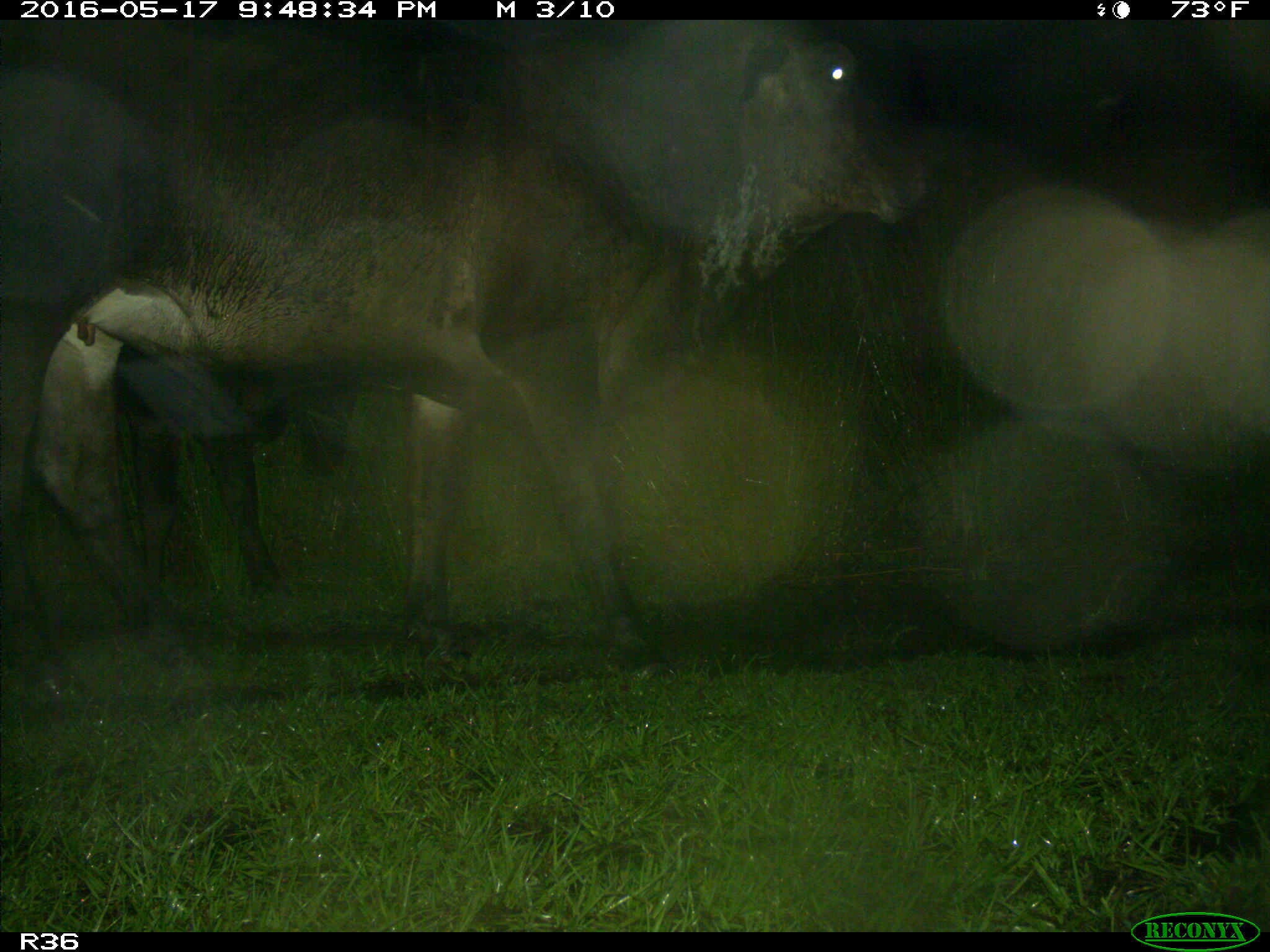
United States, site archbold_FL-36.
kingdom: Animalia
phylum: Chordata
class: Mammalia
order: Artiodactyla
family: Bovidae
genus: Bos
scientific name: Bos taurus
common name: domestic cow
Bos taurus (domestic cow).